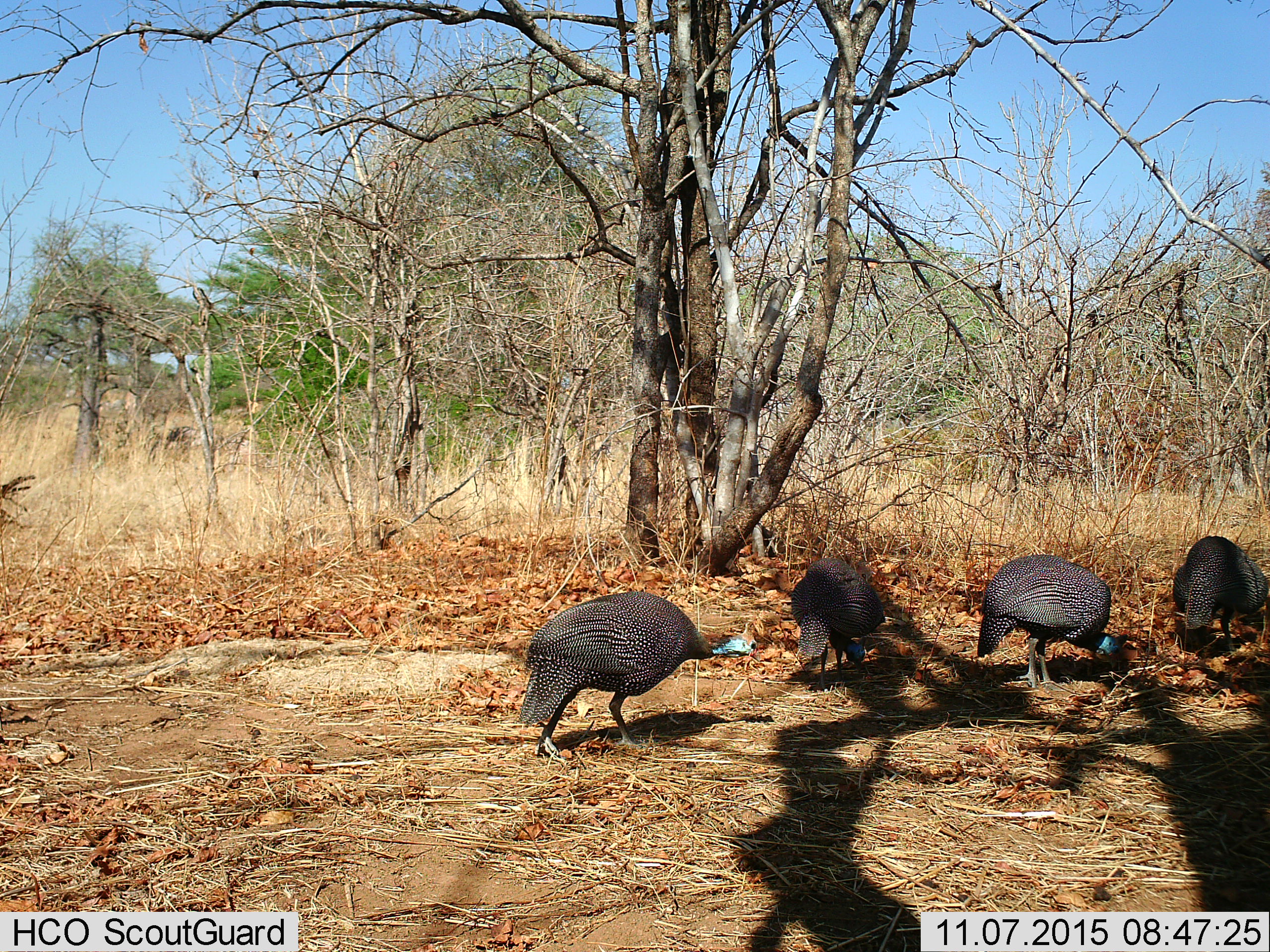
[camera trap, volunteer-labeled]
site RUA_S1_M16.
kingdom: Animalia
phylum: Chordata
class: Aves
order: Galliformes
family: Numididae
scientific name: Numididae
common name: guineafowl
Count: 4.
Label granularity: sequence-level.